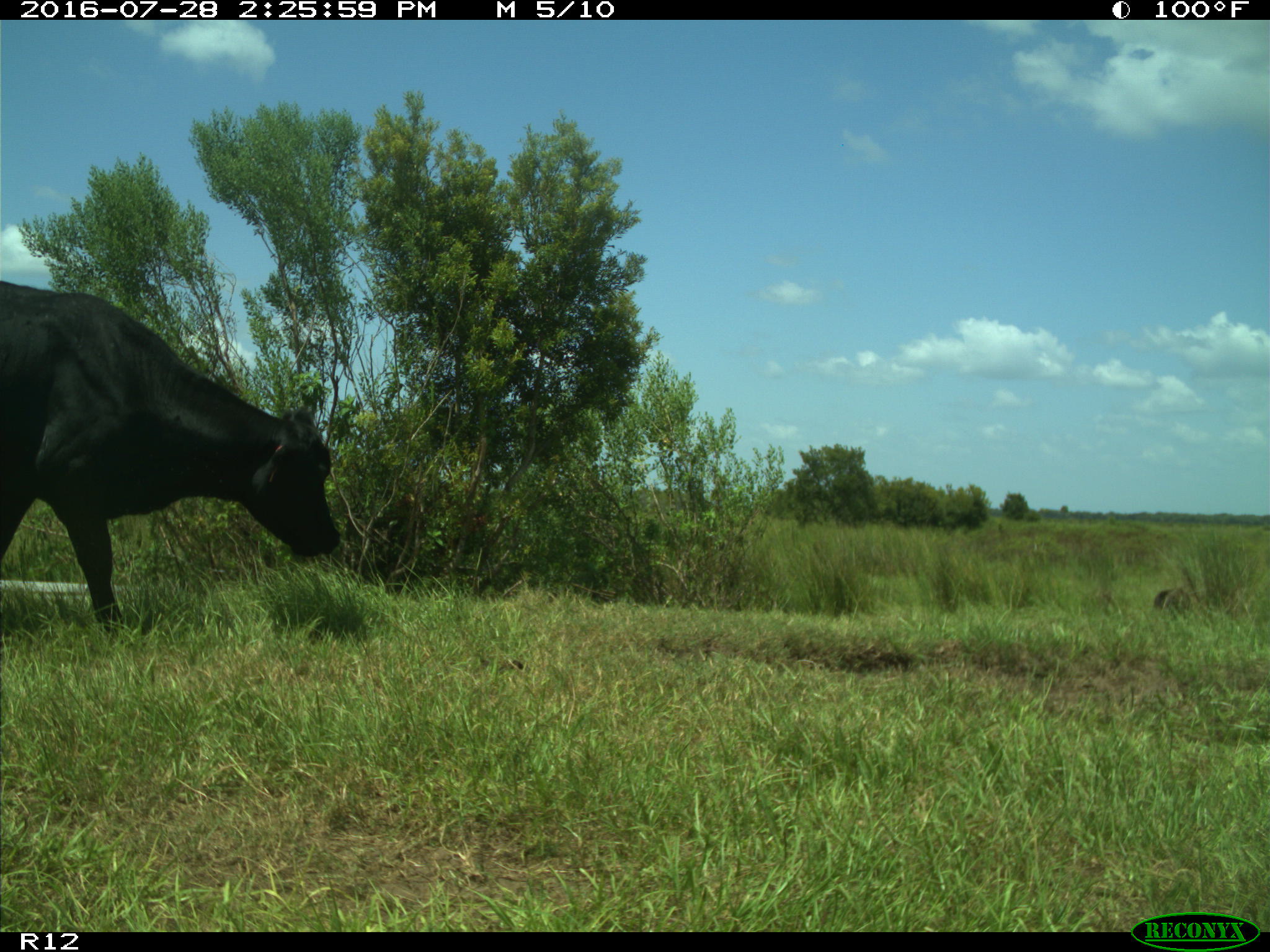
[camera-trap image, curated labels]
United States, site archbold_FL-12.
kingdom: Animalia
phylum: Chordata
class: Mammalia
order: Artiodactyla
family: Bovidae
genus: Bos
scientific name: Bos taurus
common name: domestic cow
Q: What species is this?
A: Bos taurus (domestic cow).